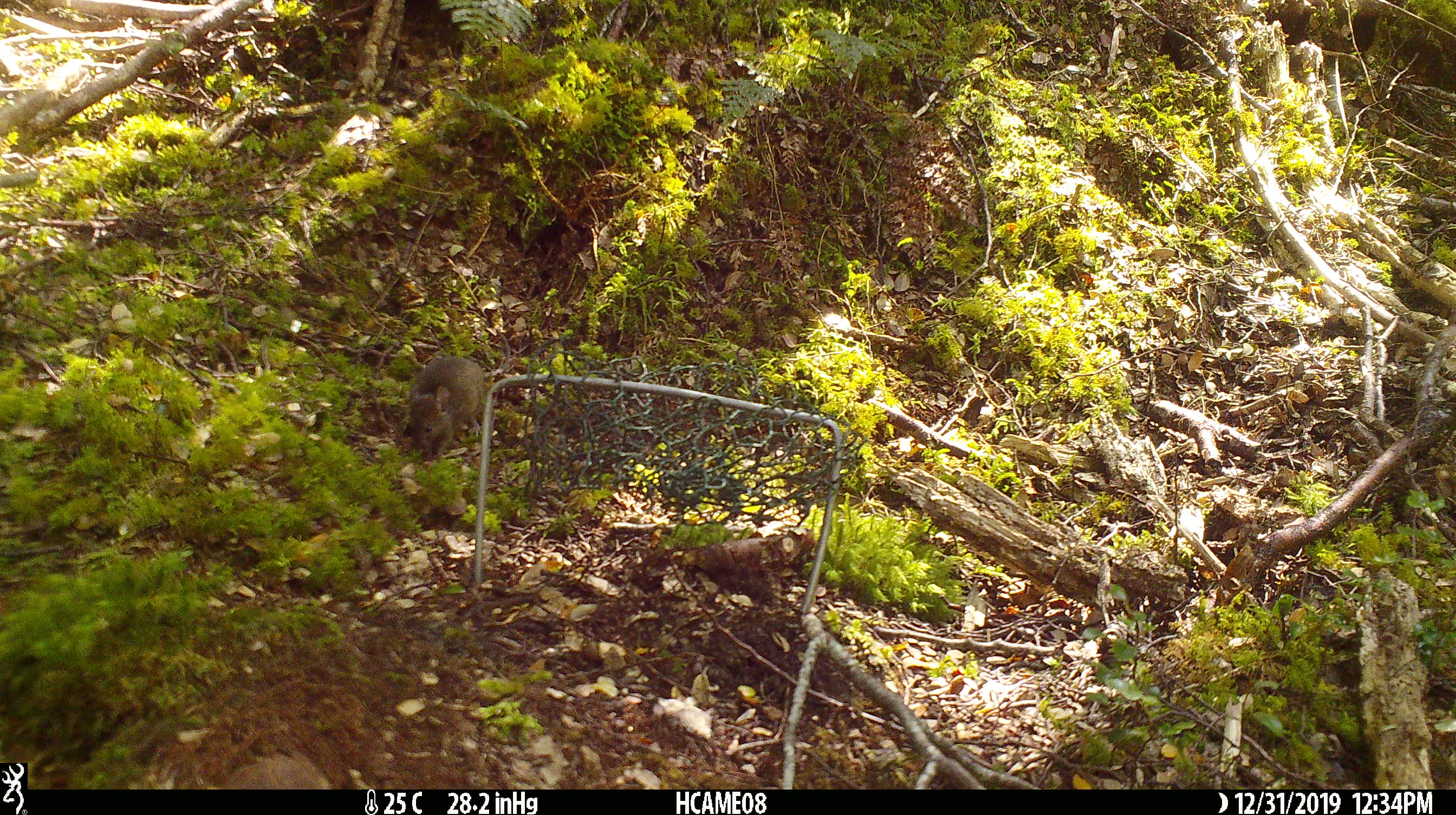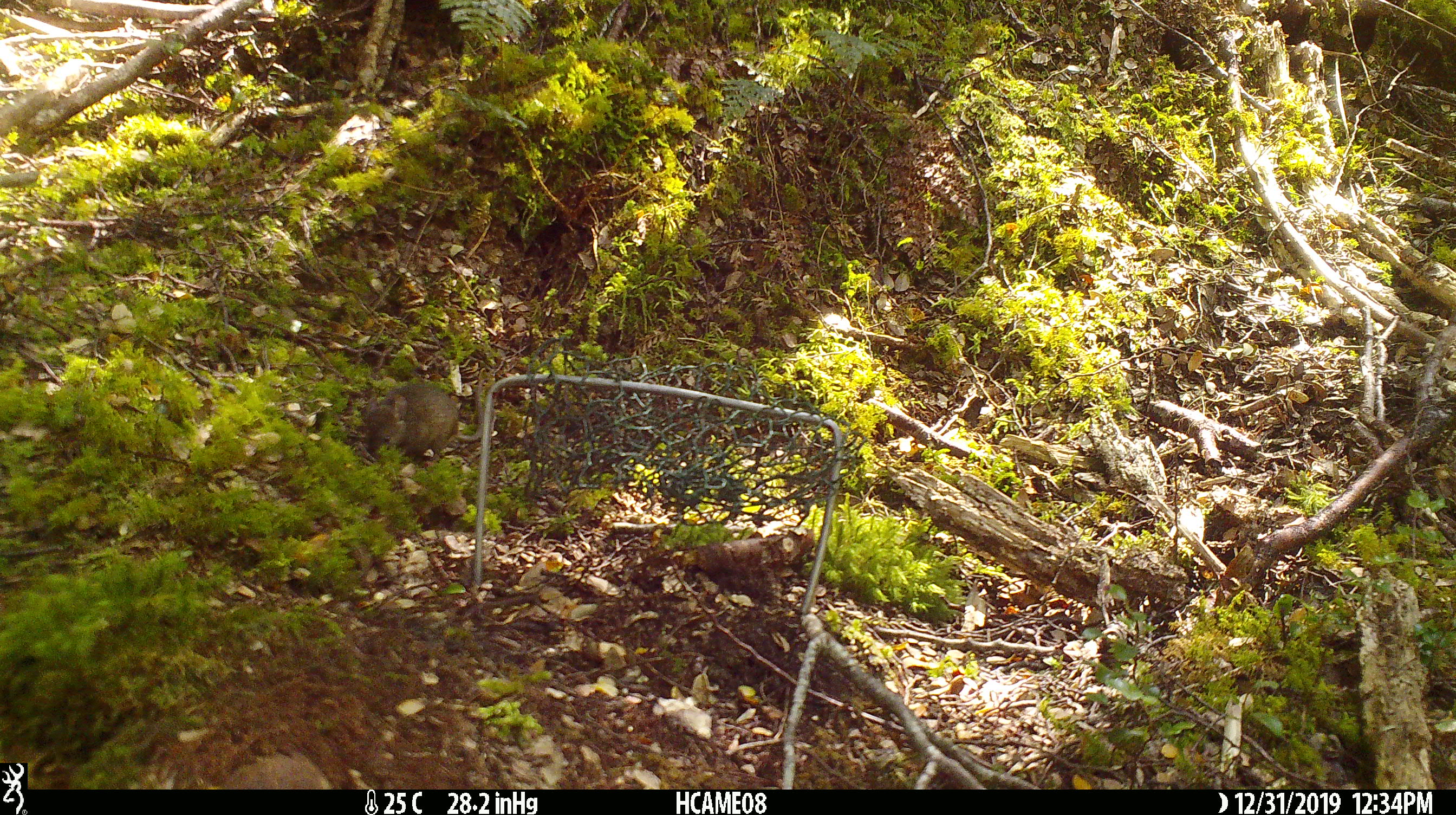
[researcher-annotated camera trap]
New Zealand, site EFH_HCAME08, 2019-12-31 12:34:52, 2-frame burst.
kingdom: Animalia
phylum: Chordata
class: Mammalia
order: Rodentia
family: Muridae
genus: Mus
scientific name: Mus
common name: mouse